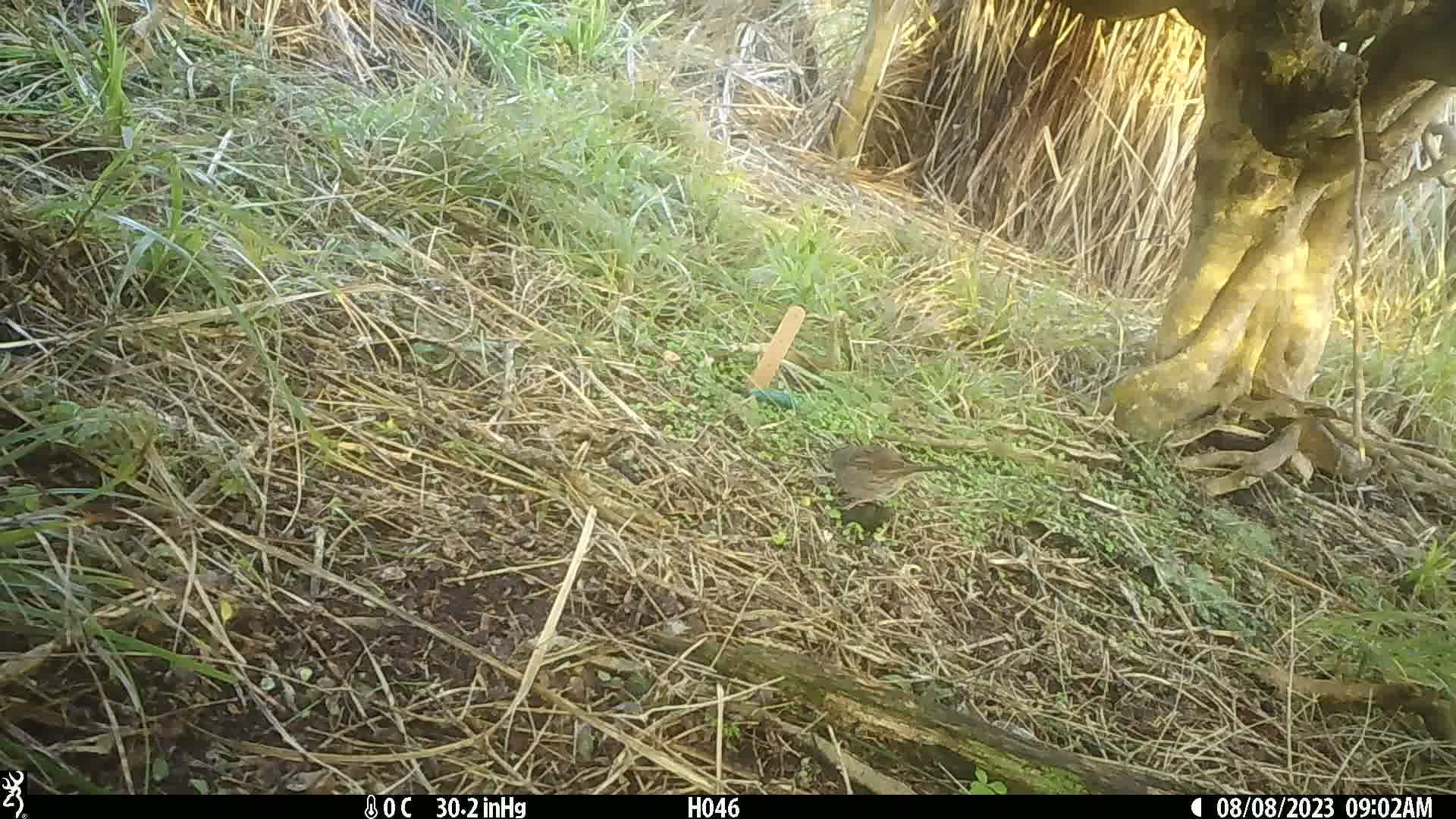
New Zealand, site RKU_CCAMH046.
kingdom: Animalia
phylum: Chordata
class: Aves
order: Passeriformes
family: Prunellidae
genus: Prunella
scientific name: Prunella modularis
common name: dunnock